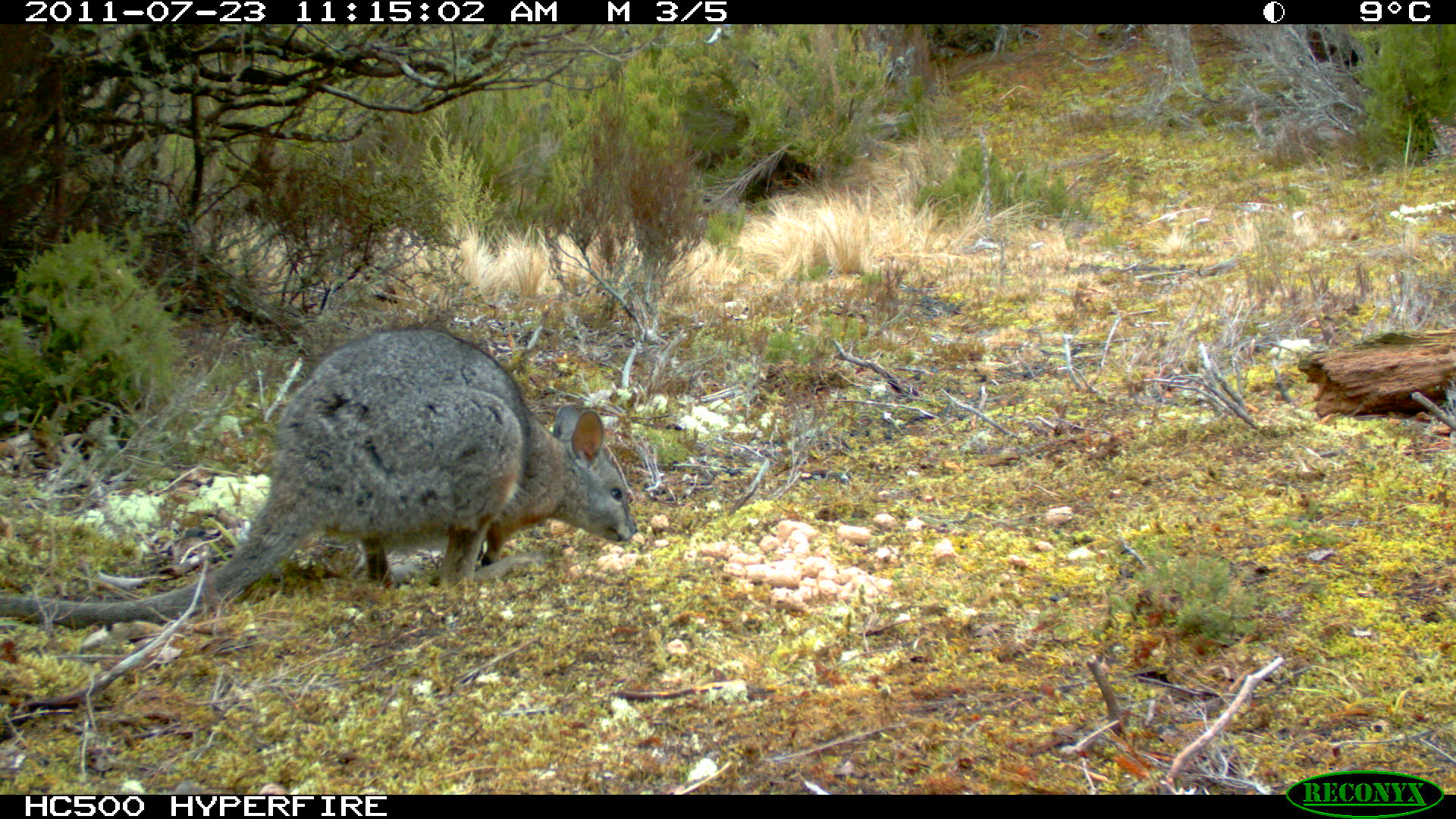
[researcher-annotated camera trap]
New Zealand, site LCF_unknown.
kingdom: Animalia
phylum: Chordata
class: Mammalia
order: Diprotodontia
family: Macropodidae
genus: Notamacropus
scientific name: Notamacropus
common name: wallaby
Wallaby (Notamacropus).